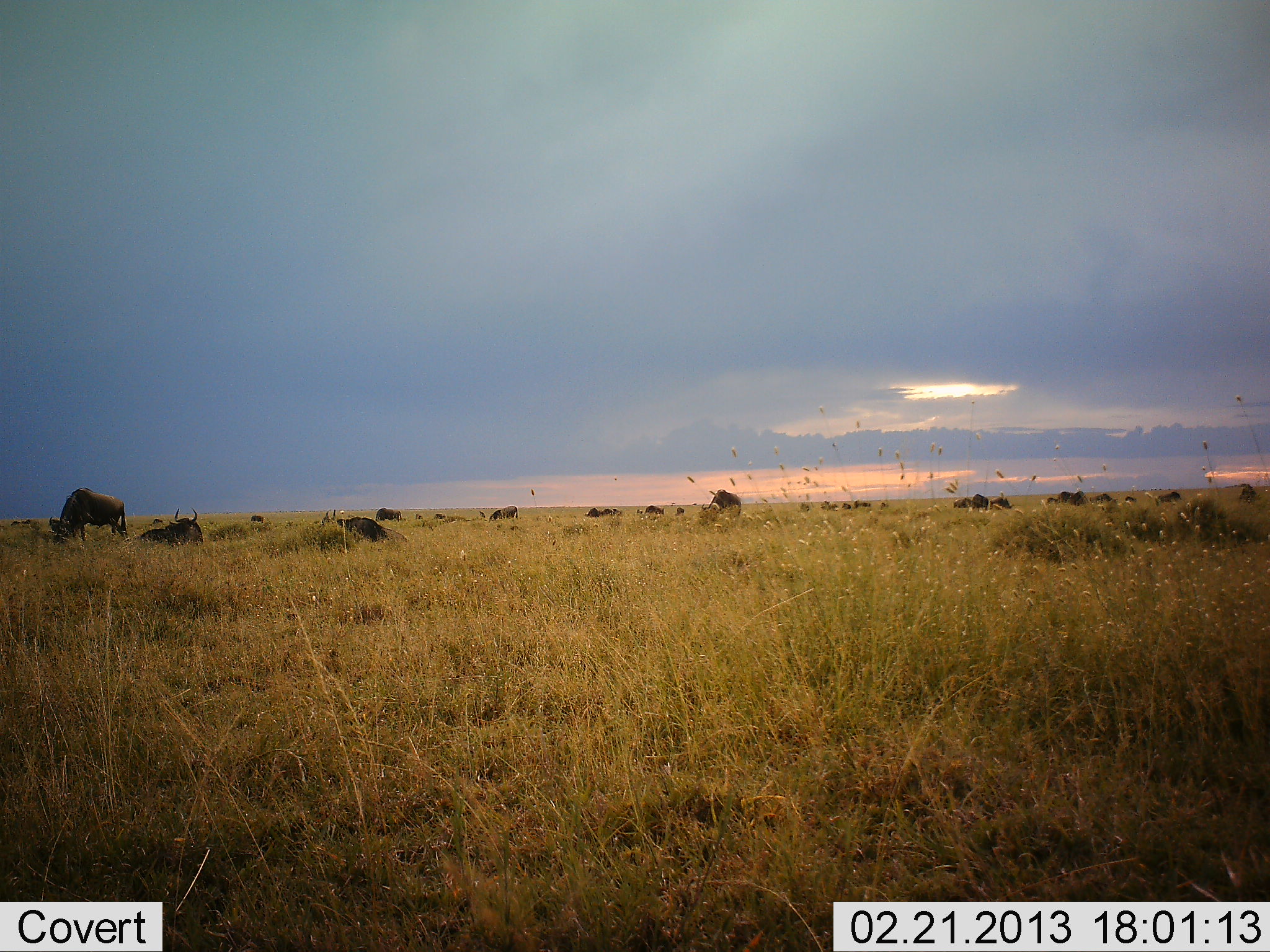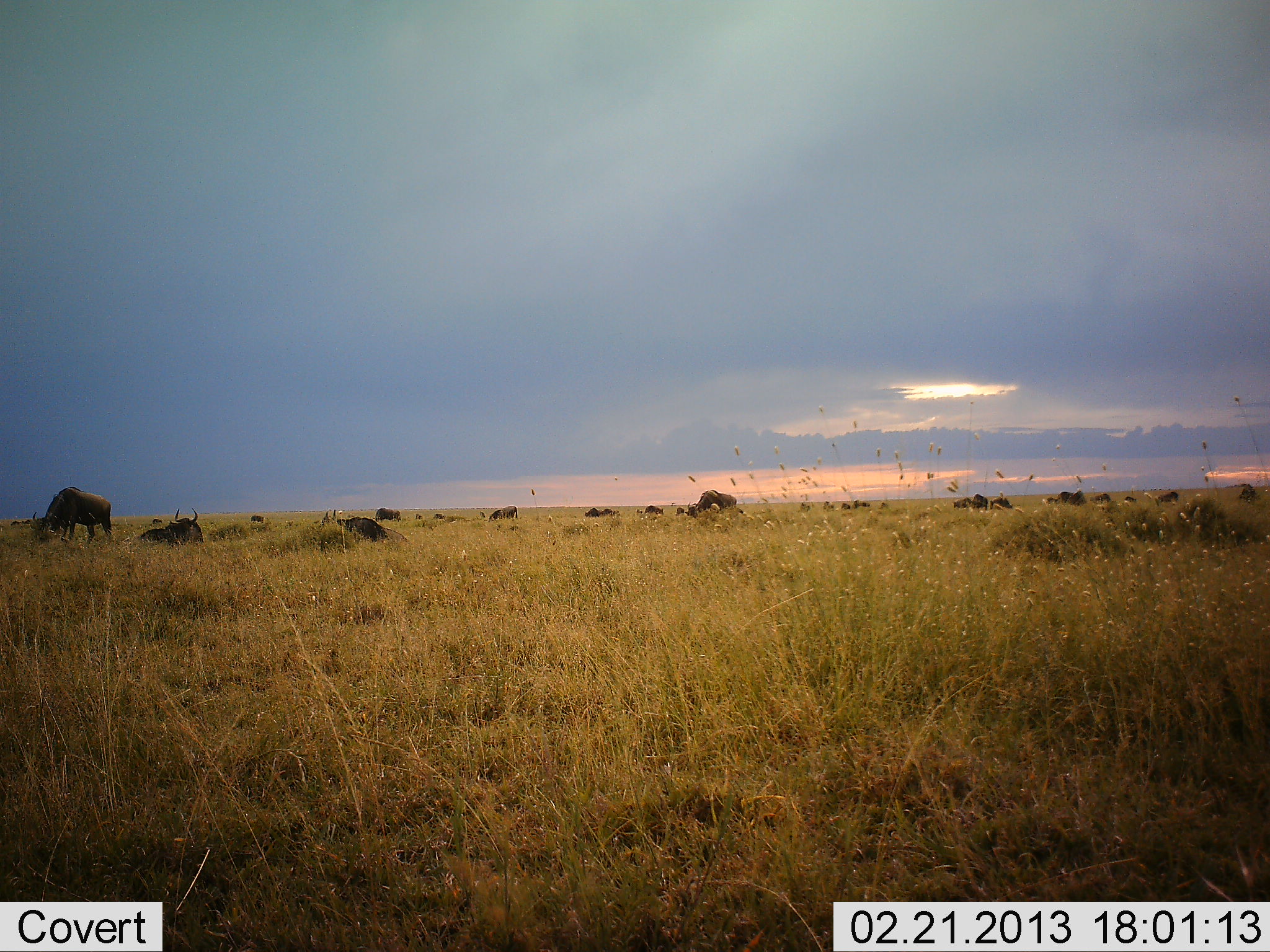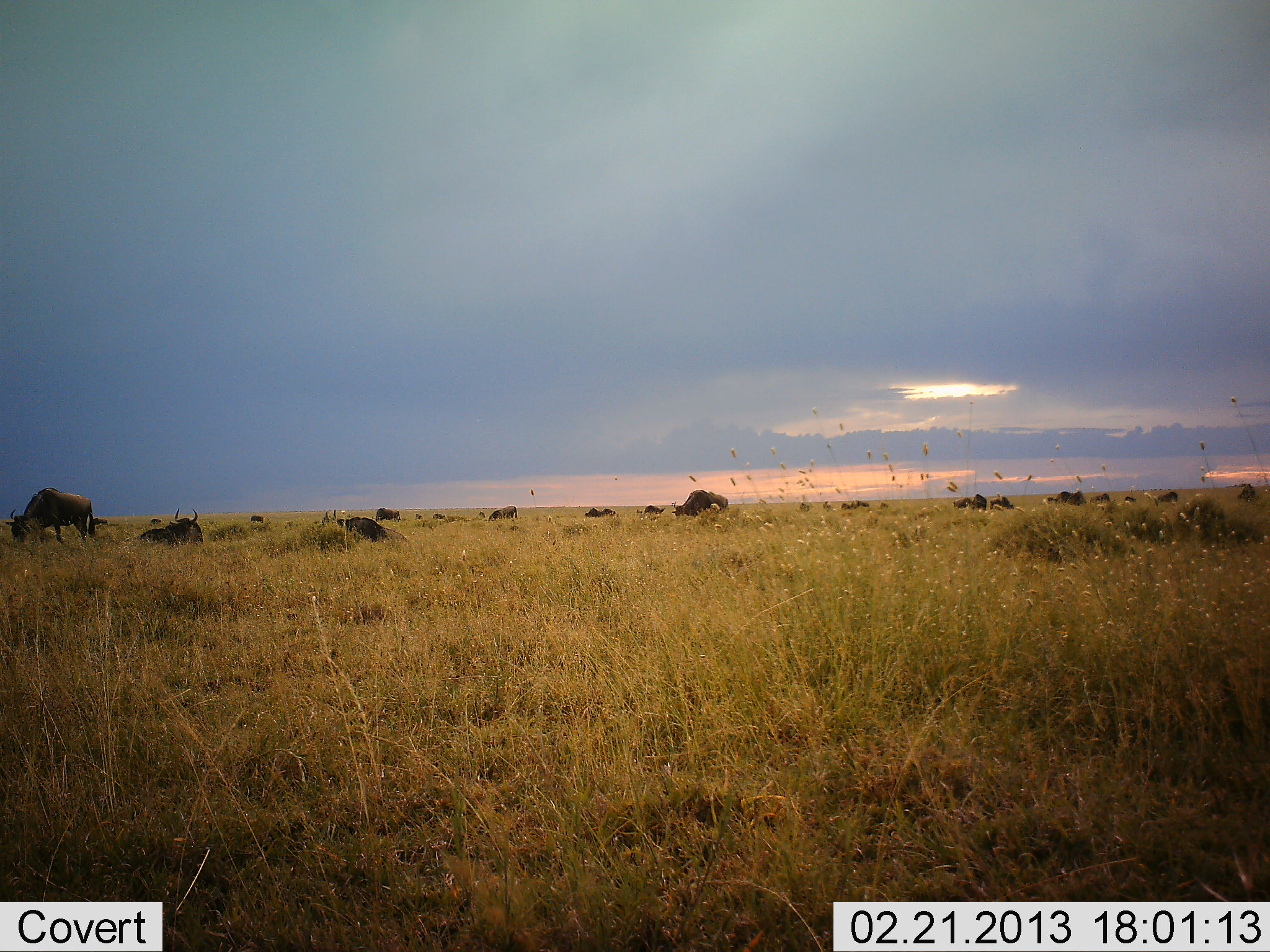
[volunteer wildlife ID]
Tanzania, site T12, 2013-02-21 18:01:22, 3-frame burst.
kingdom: Animalia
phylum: Chordata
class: Mammalia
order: Artiodactyla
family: Bovidae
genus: Connochaetes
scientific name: Connochaetes taurinus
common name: blue wildebeest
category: wildebeest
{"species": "wildebeest (blue wildebeest) (Connochaetes taurinus)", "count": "11-50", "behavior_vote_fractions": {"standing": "44%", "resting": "88%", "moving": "31%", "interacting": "0%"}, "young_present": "6%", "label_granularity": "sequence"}